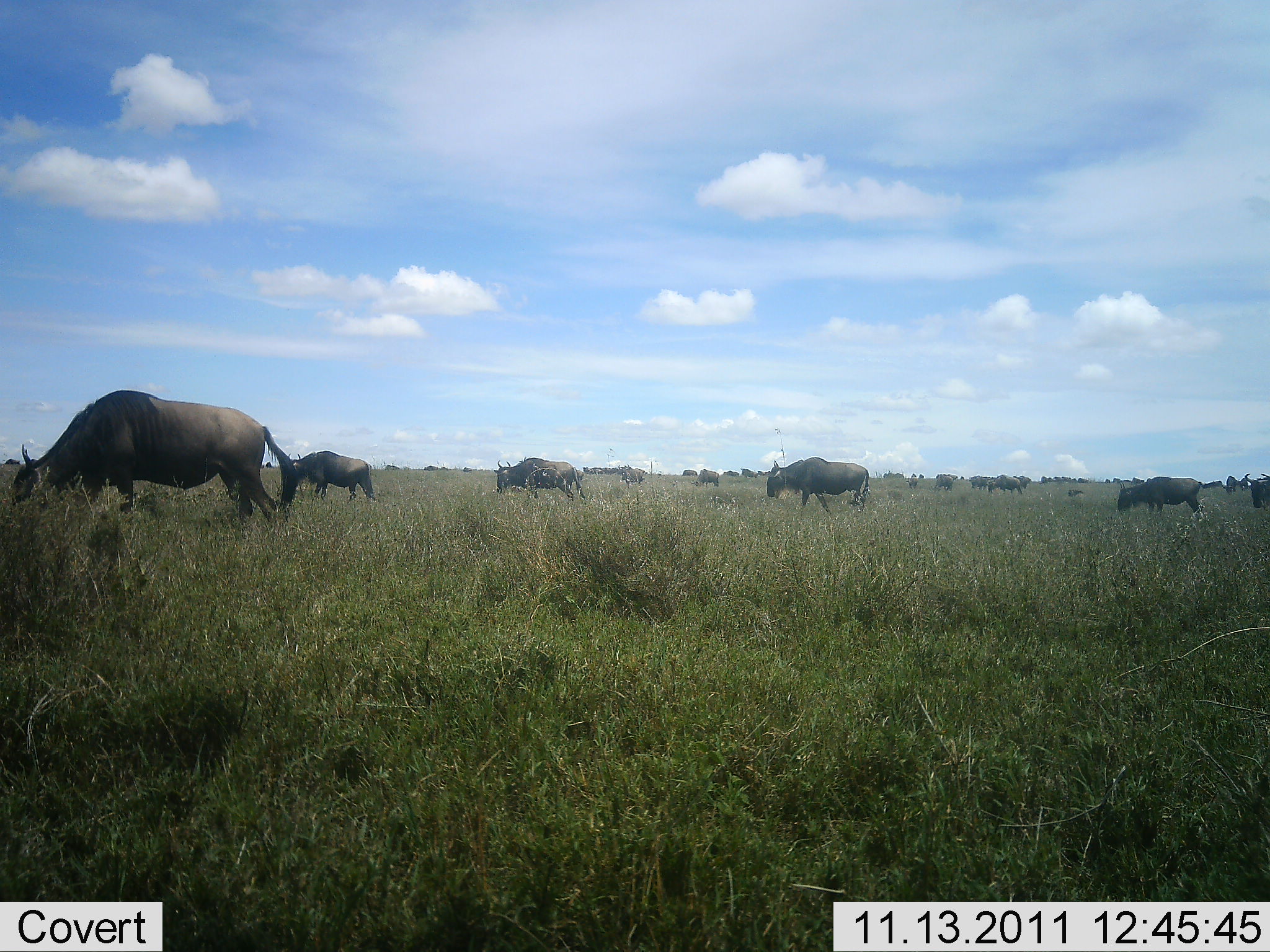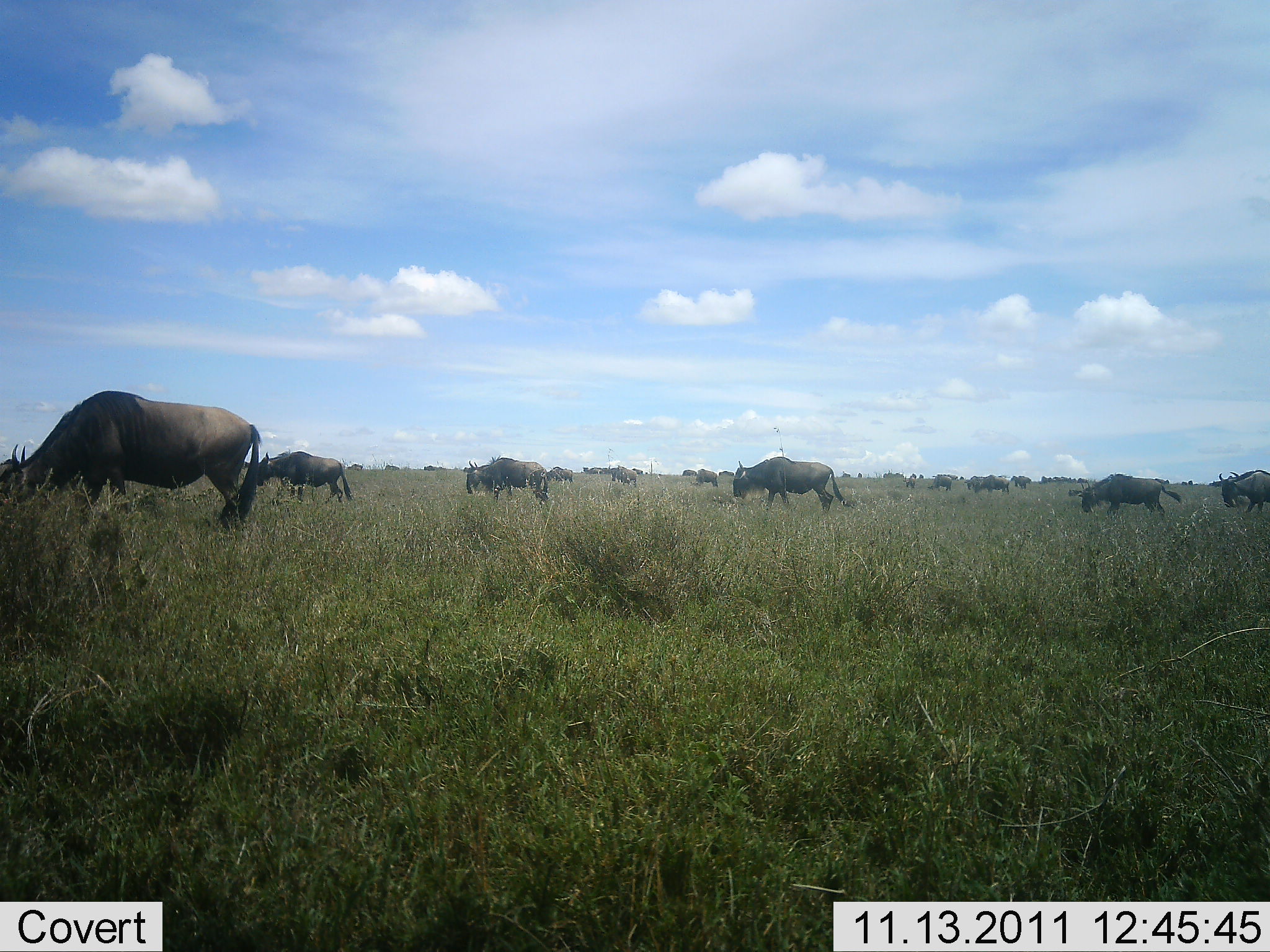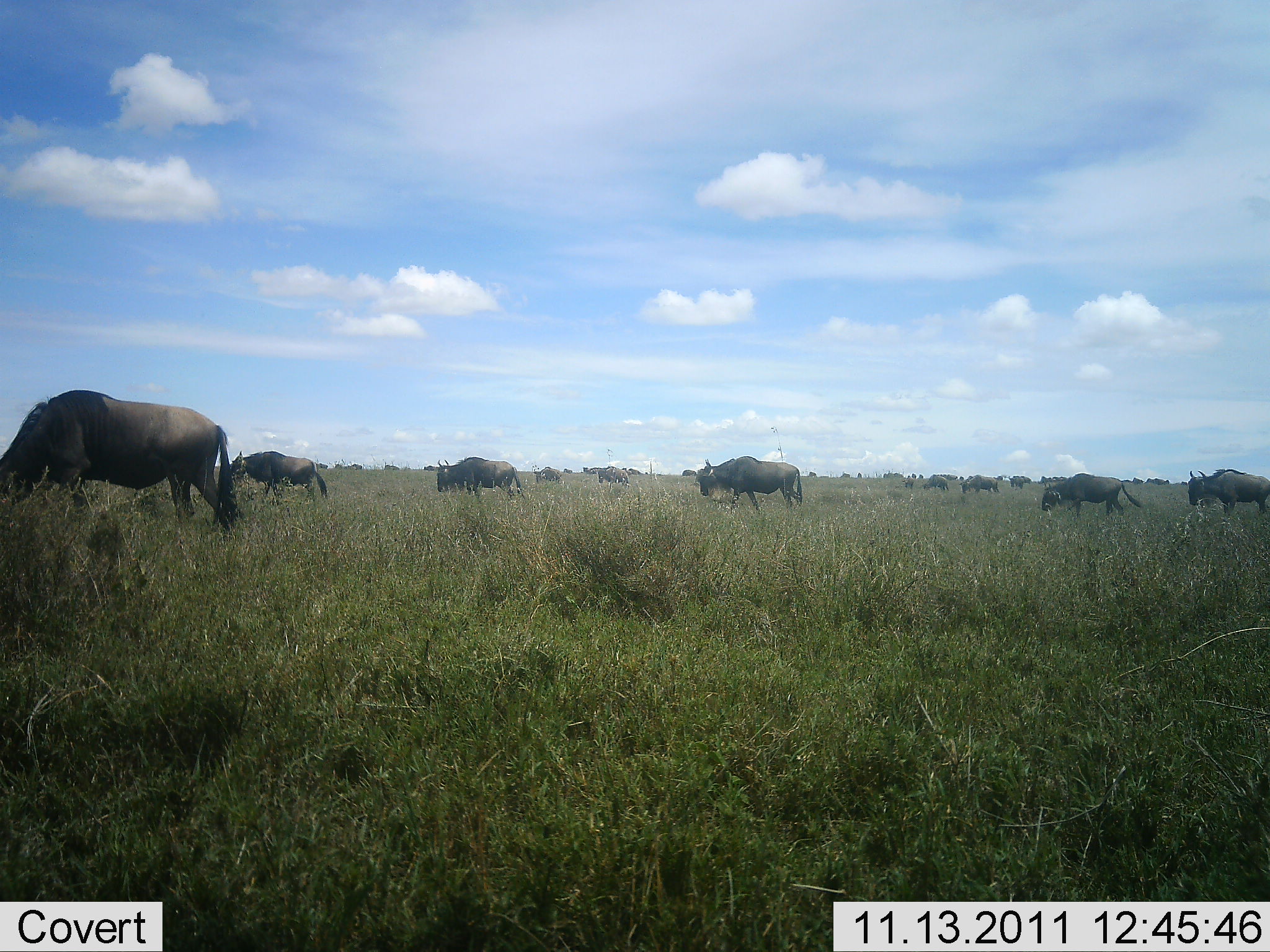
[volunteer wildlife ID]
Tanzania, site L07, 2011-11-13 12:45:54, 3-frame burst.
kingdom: Animalia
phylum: Chordata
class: Mammalia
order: Artiodactyla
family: Bovidae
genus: Connochaetes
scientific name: Connochaetes taurinus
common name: blue wildebeest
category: wildebeest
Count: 11-50.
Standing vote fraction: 7%.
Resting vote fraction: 0%.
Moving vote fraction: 93%.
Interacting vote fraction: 0%.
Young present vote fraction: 0%.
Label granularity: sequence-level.